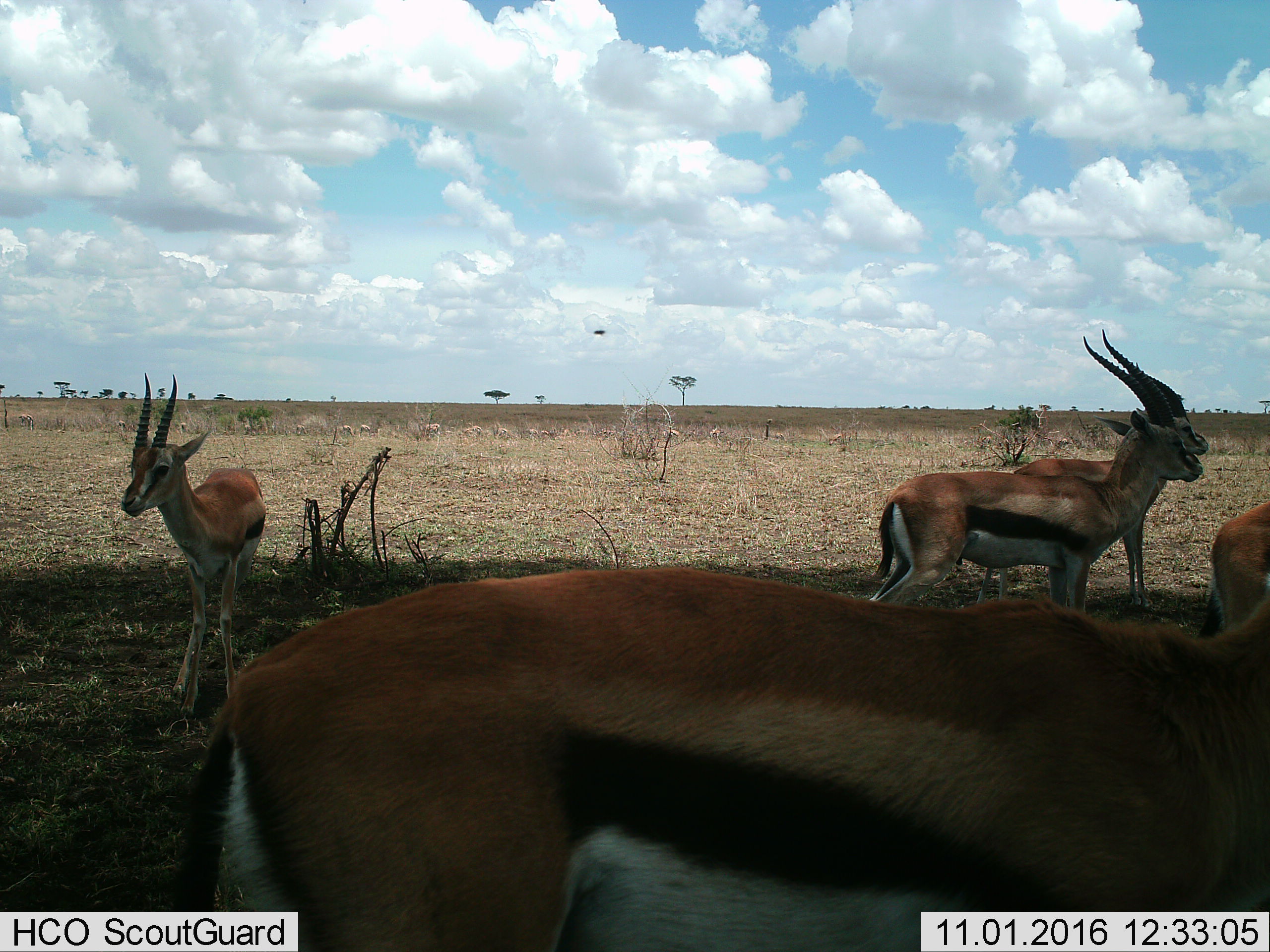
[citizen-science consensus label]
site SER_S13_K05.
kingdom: Animalia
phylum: Chordata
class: Mammalia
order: Artiodactyla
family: Bovidae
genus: Eudorcas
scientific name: Eudorcas thomsonii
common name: thomson's gazelle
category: gazellethomsons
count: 5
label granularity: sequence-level